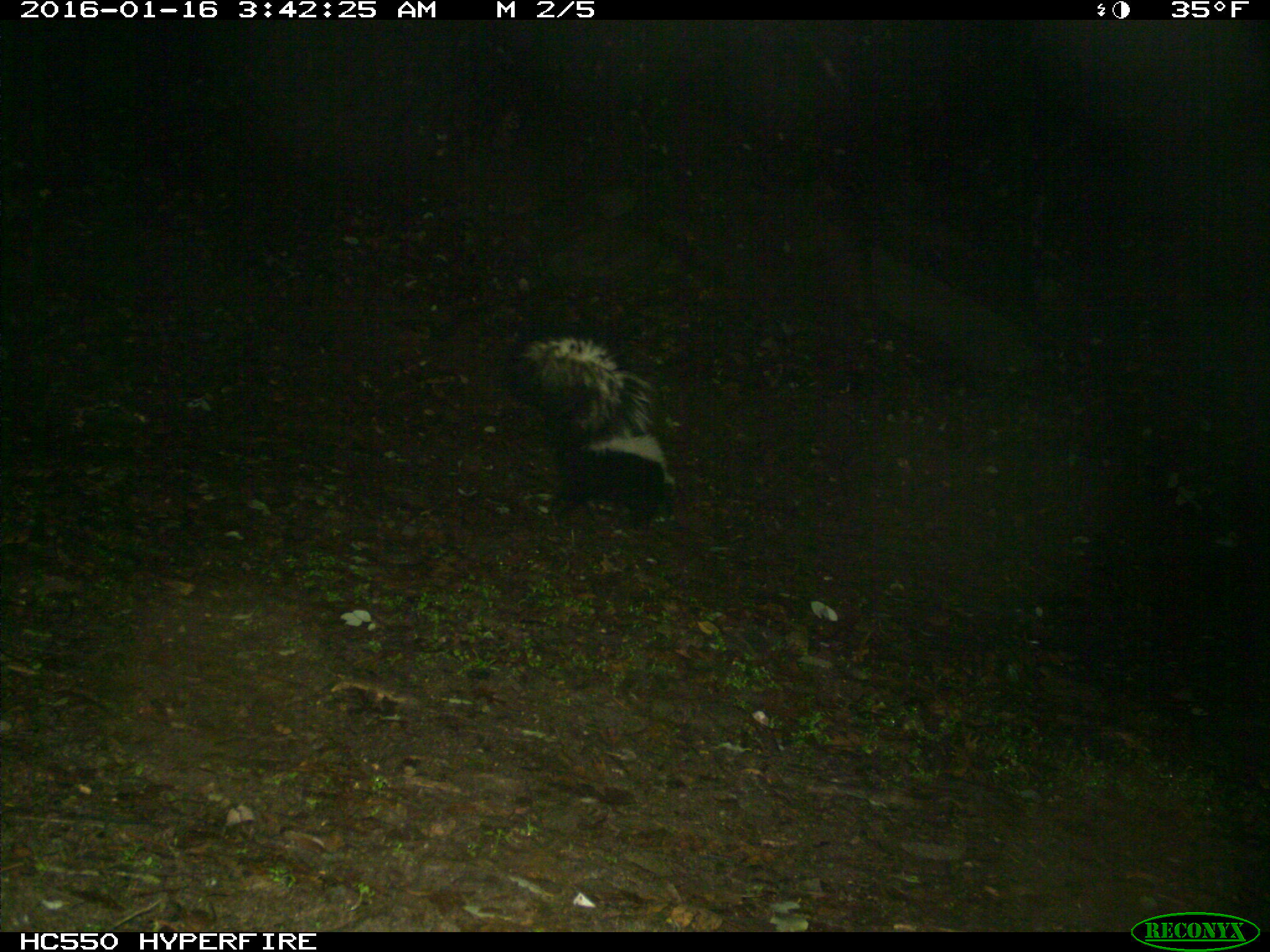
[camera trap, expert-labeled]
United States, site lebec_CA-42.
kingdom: Animalia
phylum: Chordata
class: Mammalia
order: Carnivora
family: Mephitidae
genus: Mephitis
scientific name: Mephitis mephitis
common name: striped skunk